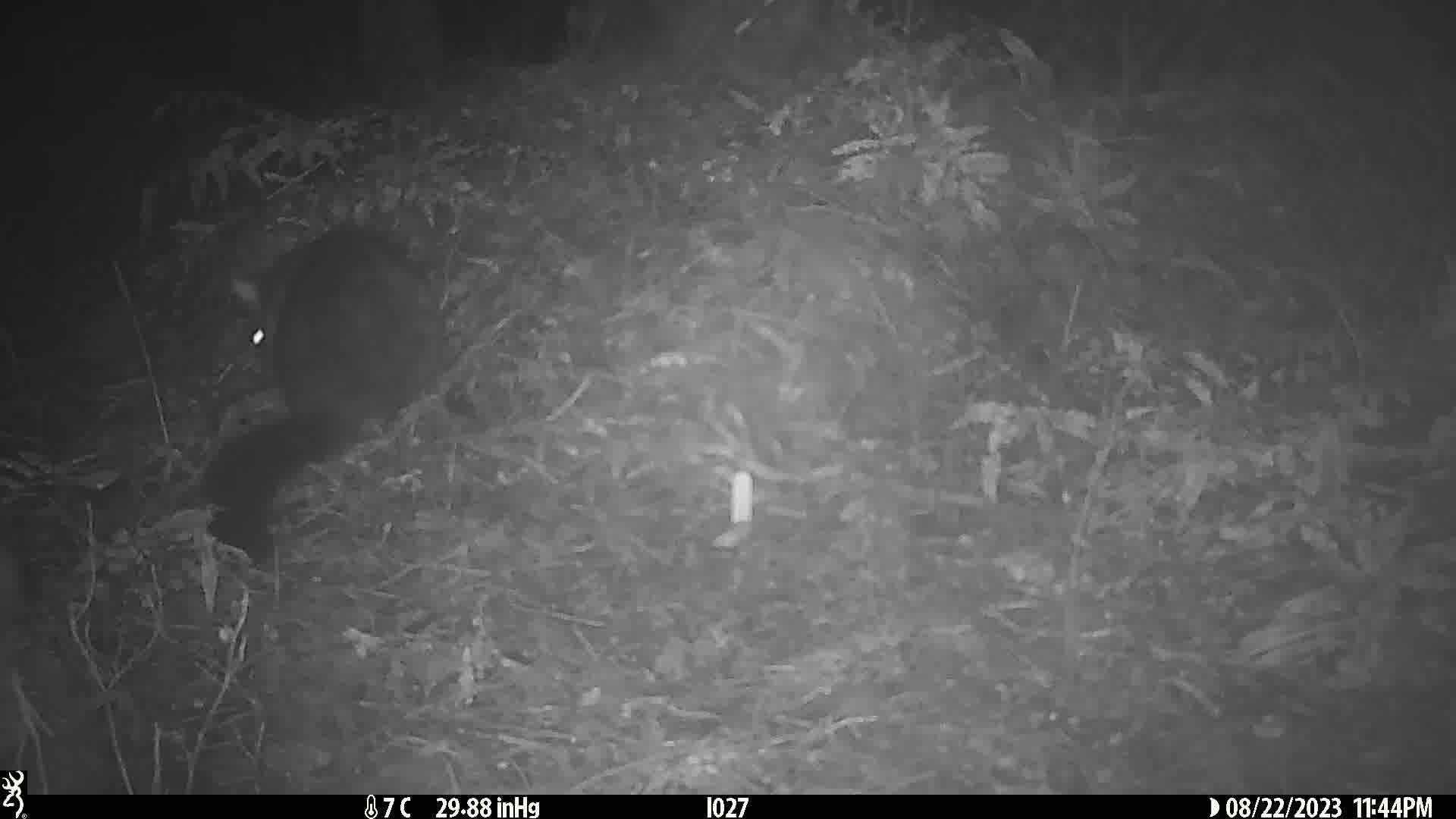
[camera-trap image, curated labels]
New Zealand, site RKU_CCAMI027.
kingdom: Animalia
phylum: Chordata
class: Mammalia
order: Diprotodontia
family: Phalangeridae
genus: Trichosurus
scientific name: Trichosurus vulpecula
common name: common brushtail possum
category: possum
Possum (common brushtail possum) (Trichosurus vulpecula).